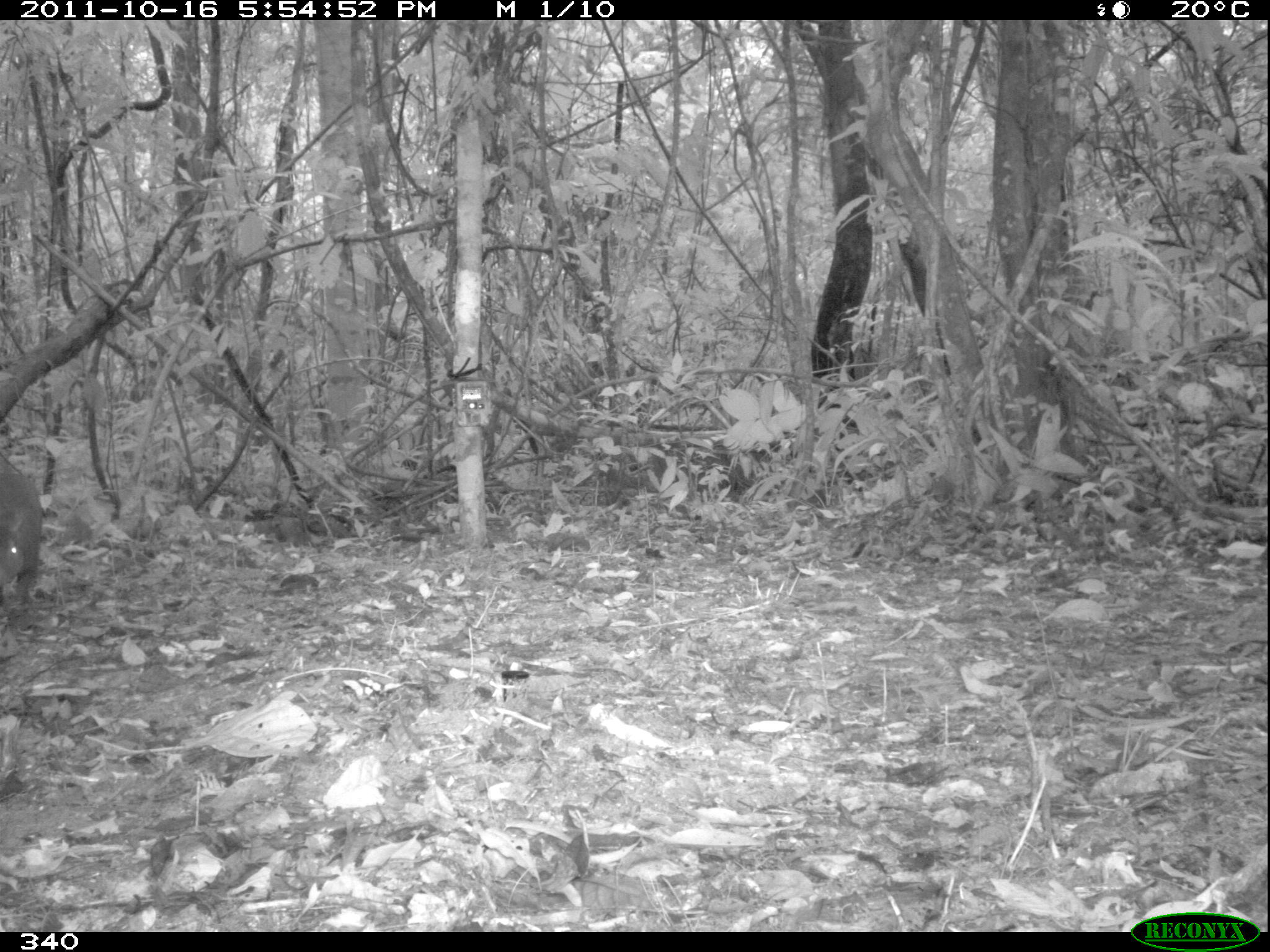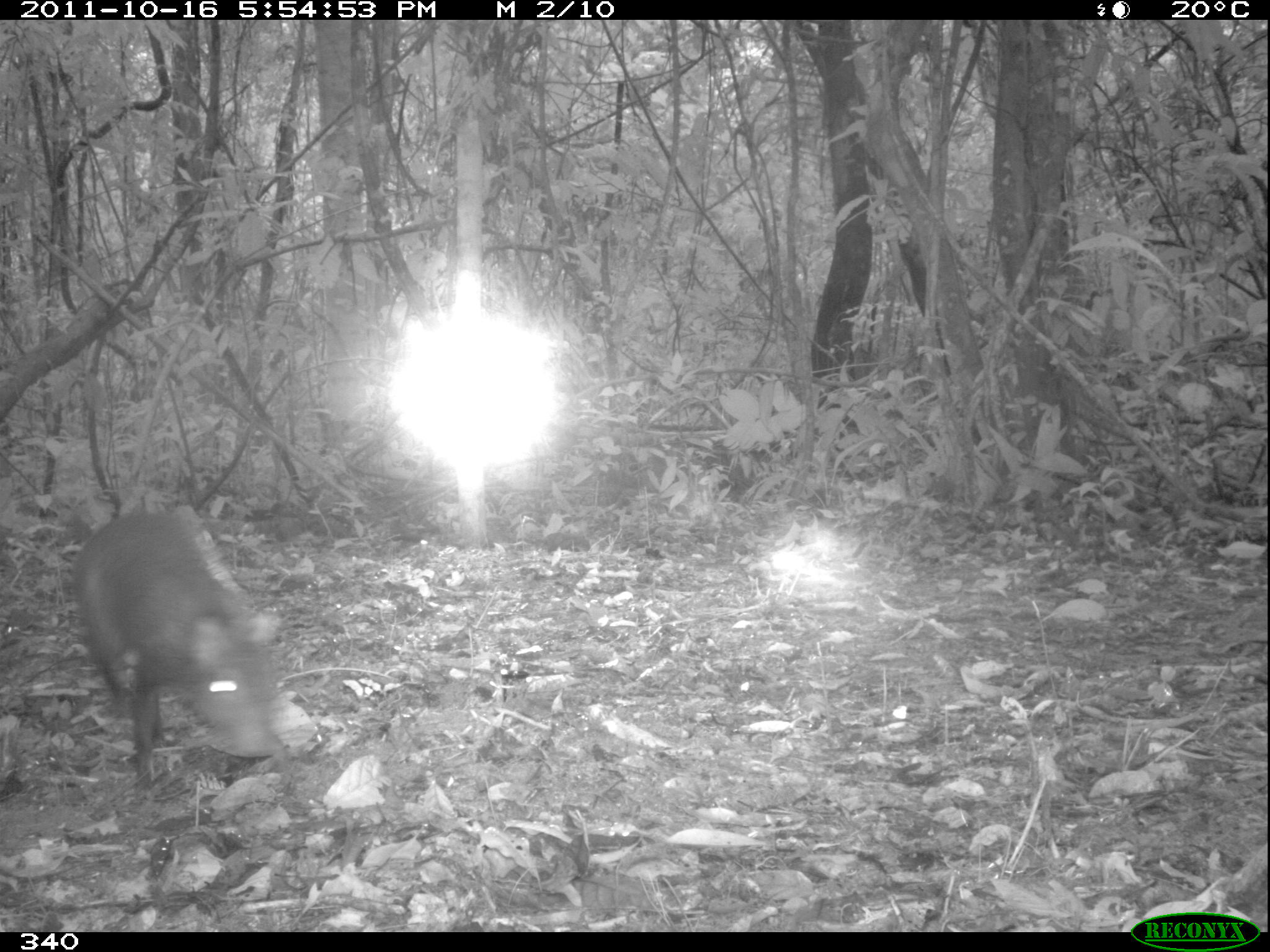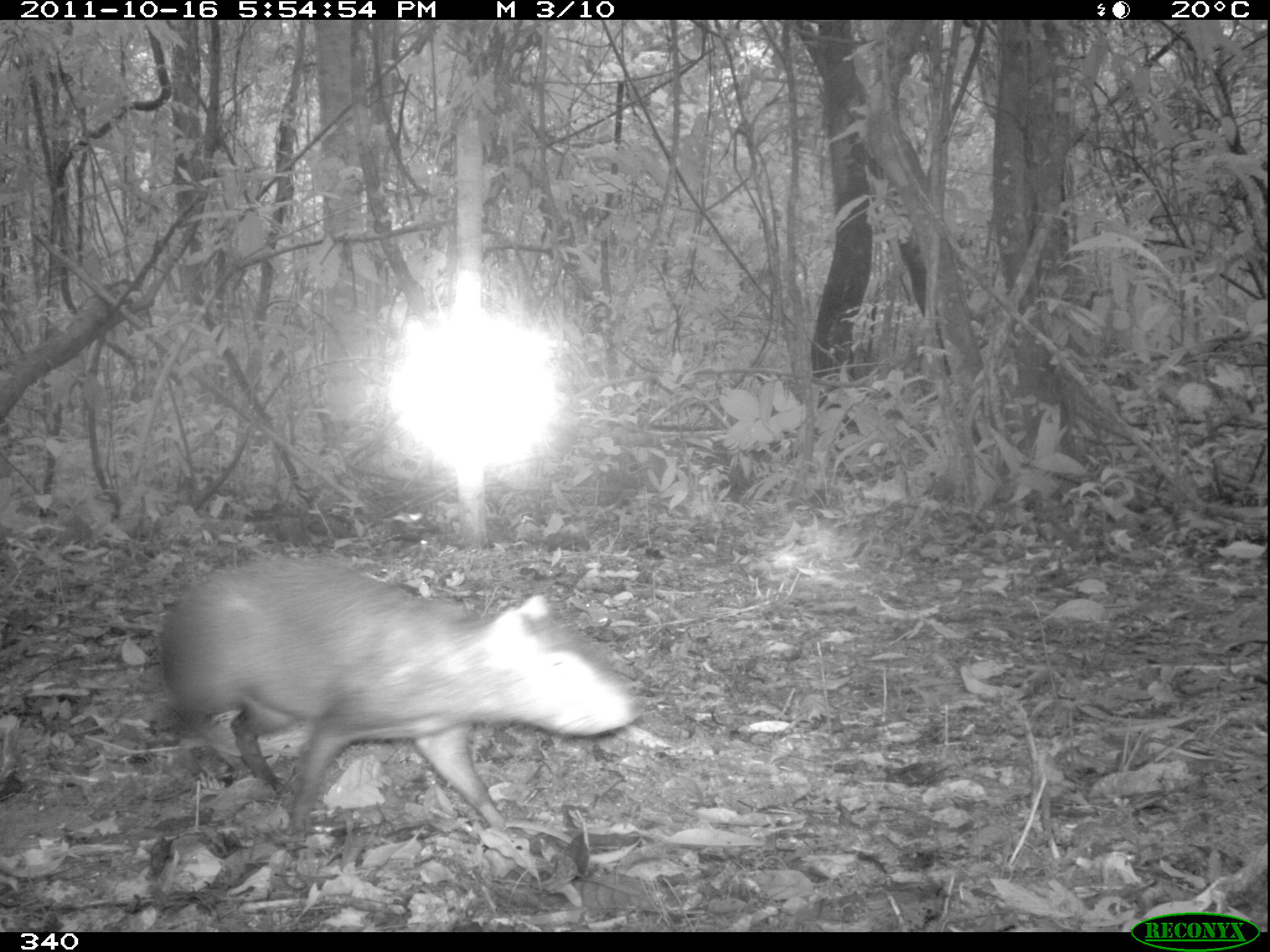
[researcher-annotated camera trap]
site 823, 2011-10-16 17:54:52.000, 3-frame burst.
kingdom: Animalia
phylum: Chordata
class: Mammalia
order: Rodentia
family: Dasyproctidae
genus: Dasyprocta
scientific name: Dasyprocta punctata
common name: central american agouti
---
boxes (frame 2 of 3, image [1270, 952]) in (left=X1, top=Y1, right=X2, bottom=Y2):
dasyprocta punctata: (left=71, top=510, right=280, bottom=787)